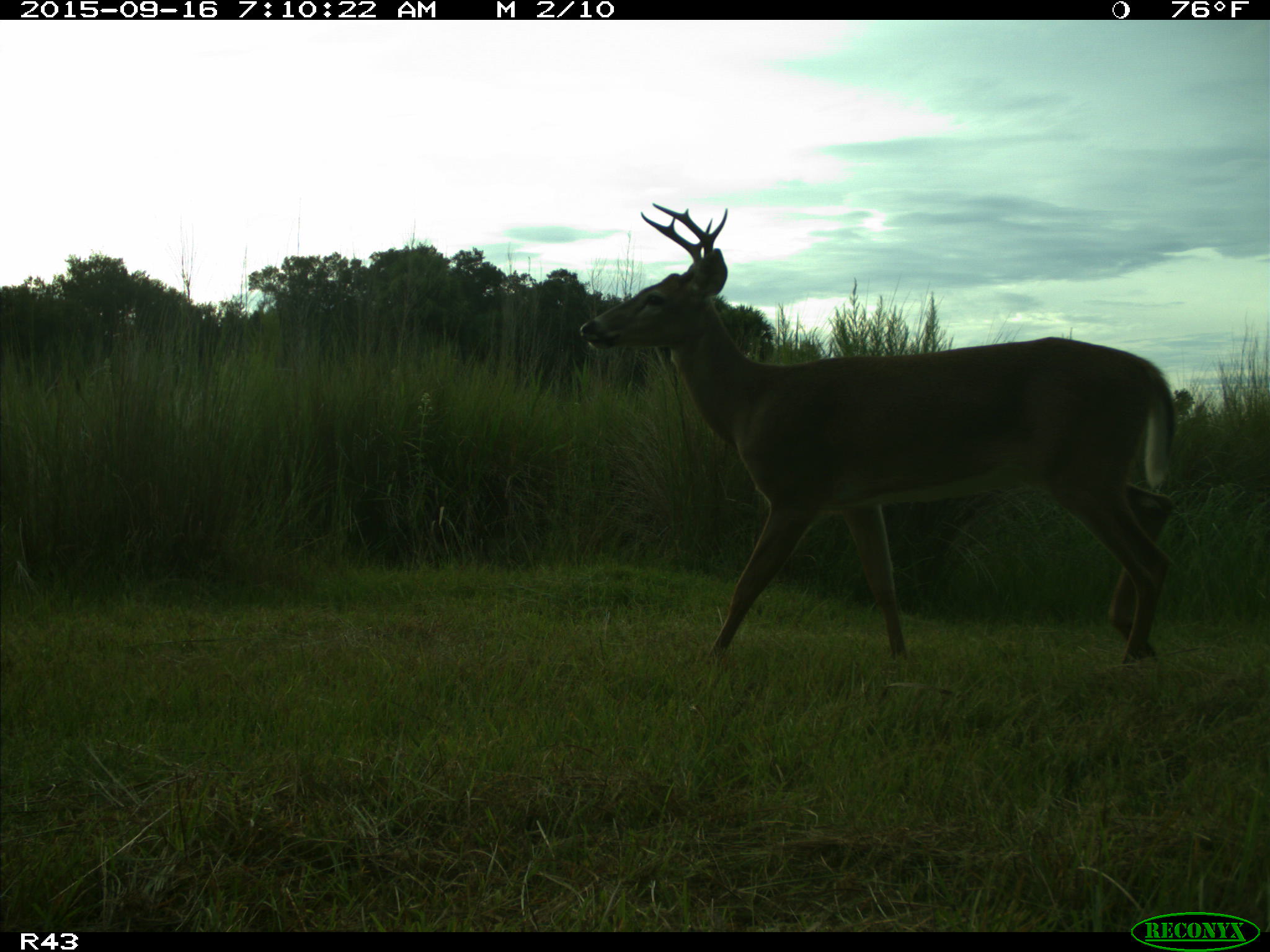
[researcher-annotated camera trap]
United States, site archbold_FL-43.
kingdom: Animalia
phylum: Chordata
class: Mammalia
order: Artiodactyla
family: Cervidae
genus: Odocoileus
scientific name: Odocoileus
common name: deer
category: unidentified deer